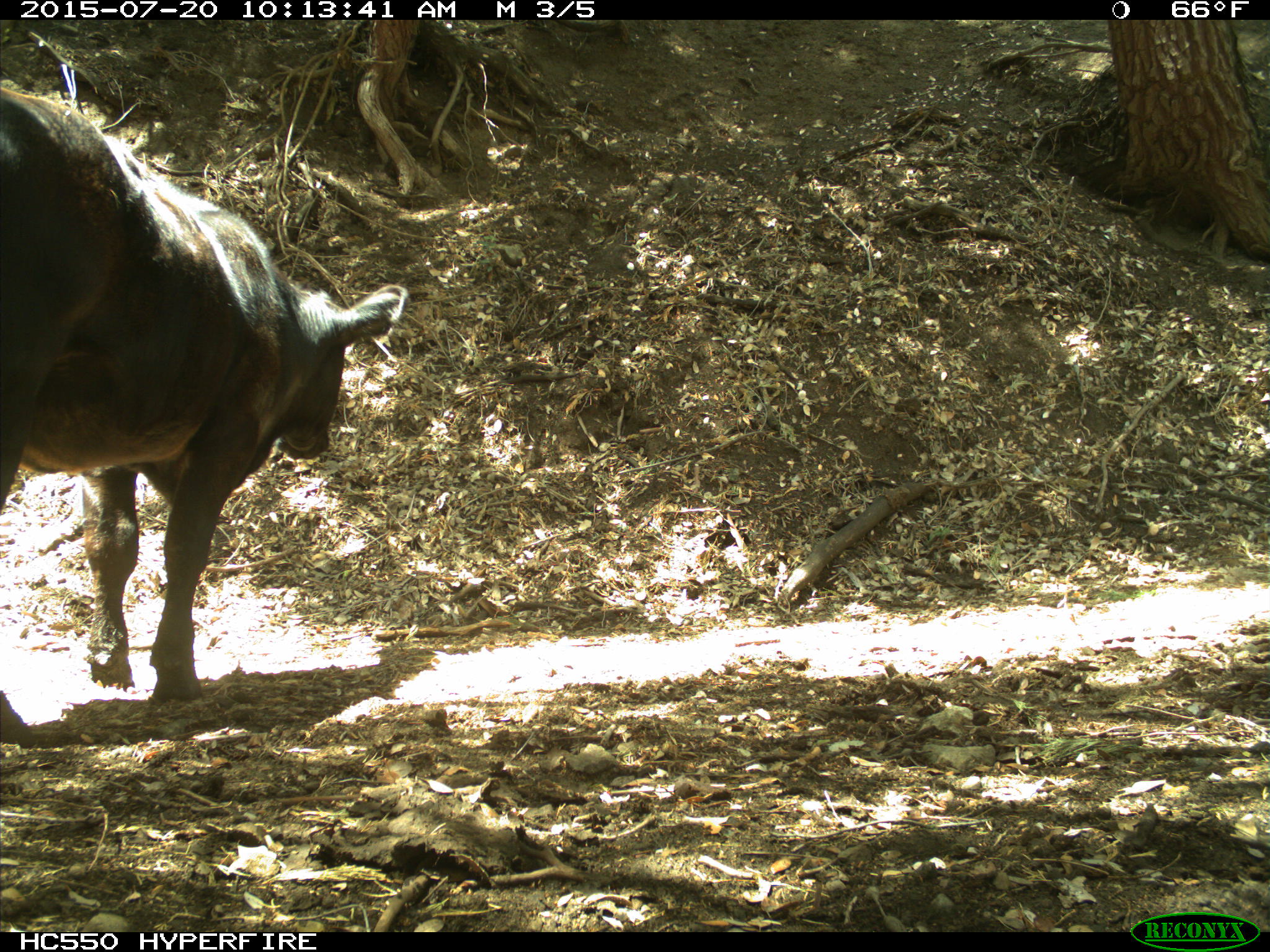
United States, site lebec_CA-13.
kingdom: Animalia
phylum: Chordata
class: Mammalia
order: Artiodactyla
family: Bovidae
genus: Bos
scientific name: Bos taurus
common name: domestic cow